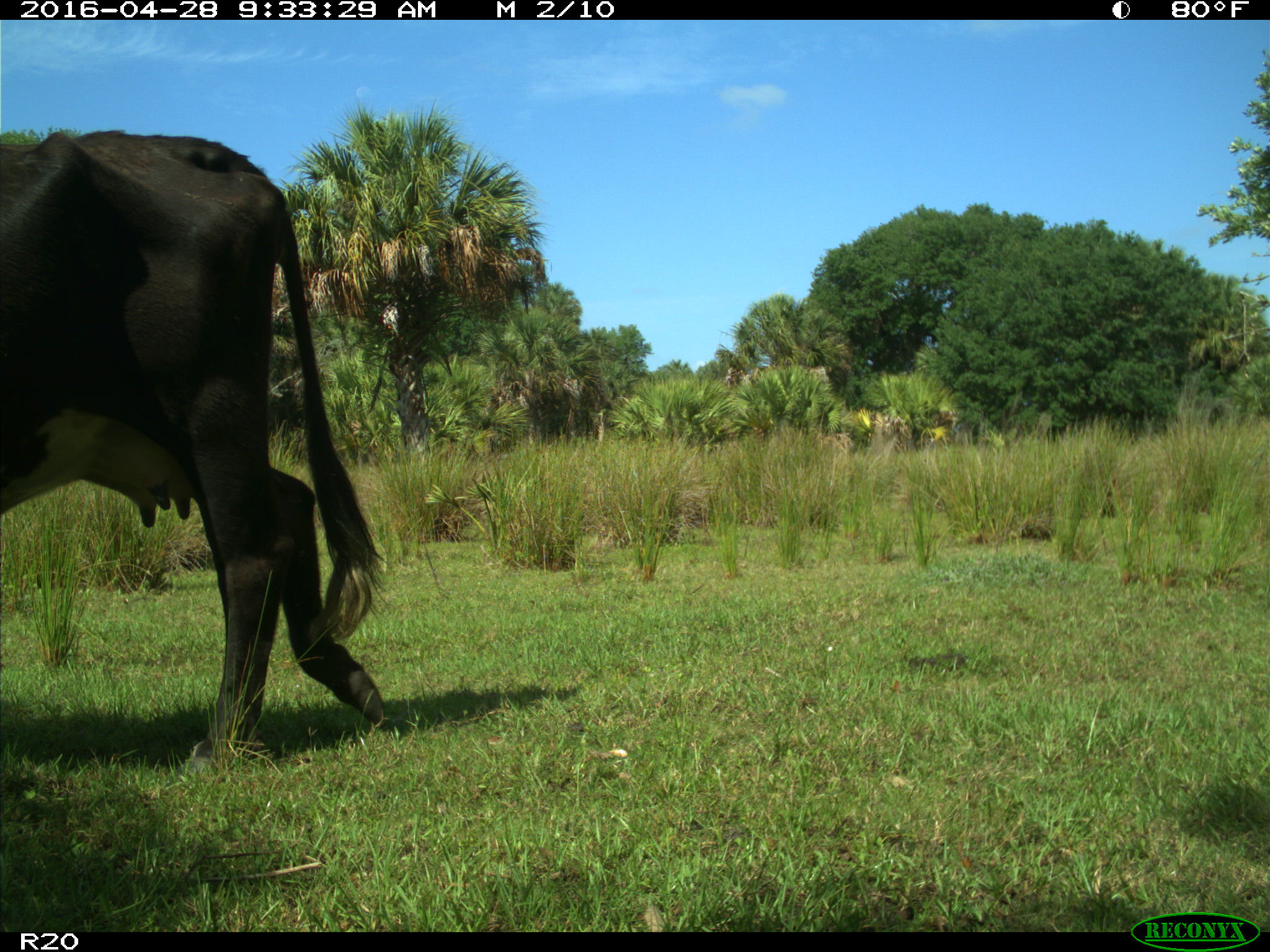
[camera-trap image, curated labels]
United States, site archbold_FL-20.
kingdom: Animalia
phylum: Chordata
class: Mammalia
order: Artiodactyla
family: Bovidae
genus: Bos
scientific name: Bos taurus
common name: domestic cow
Bos taurus (domestic cow).